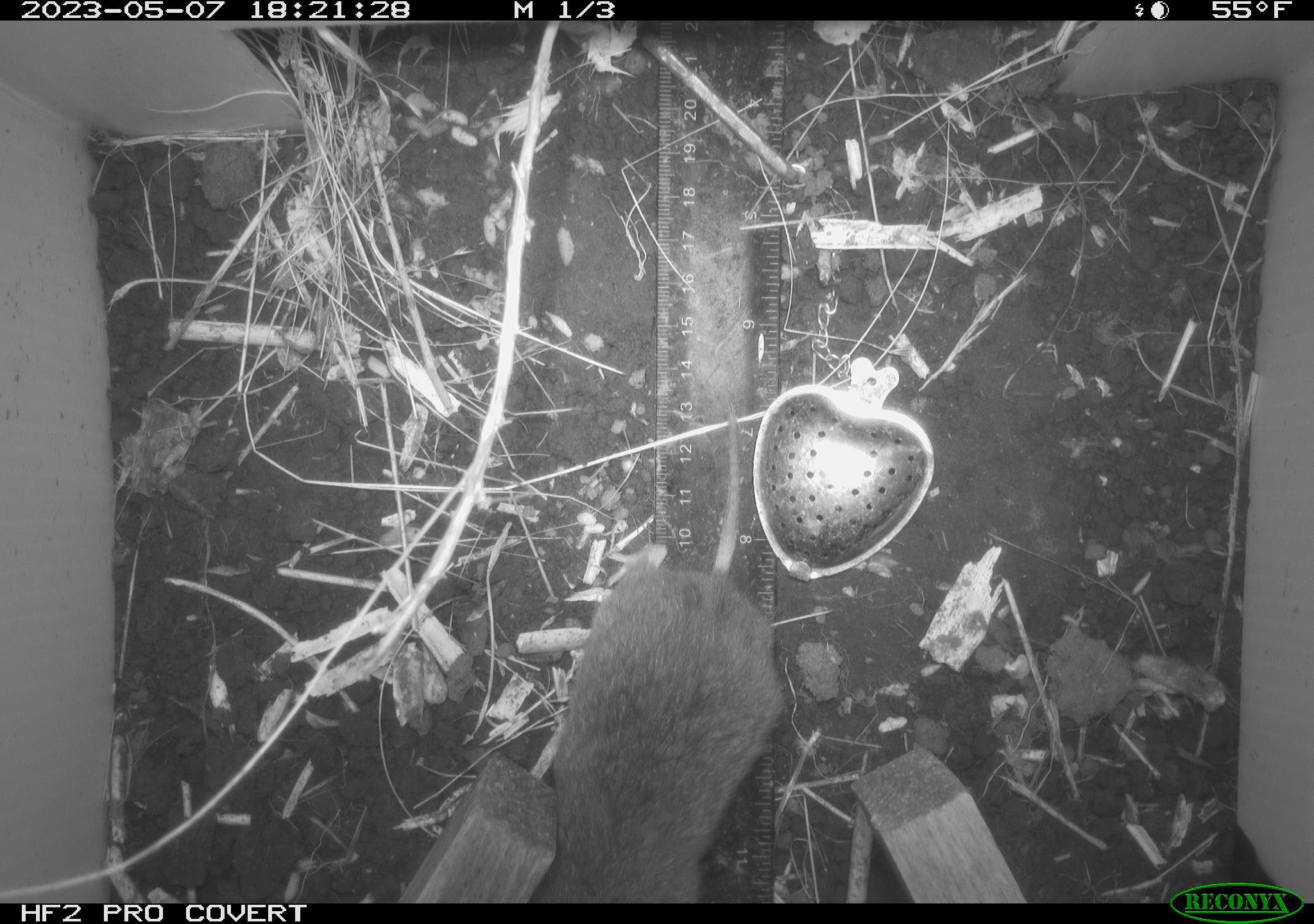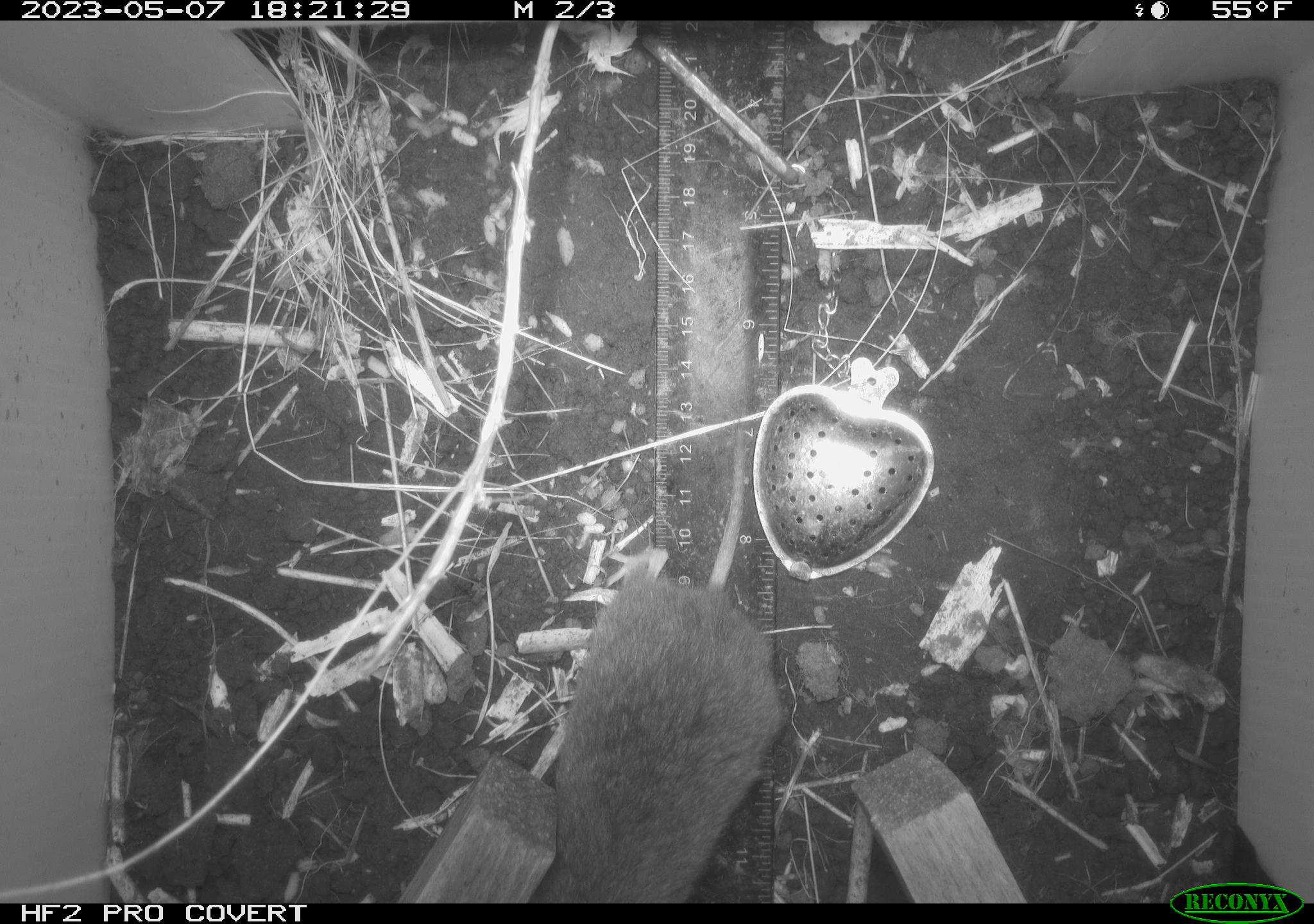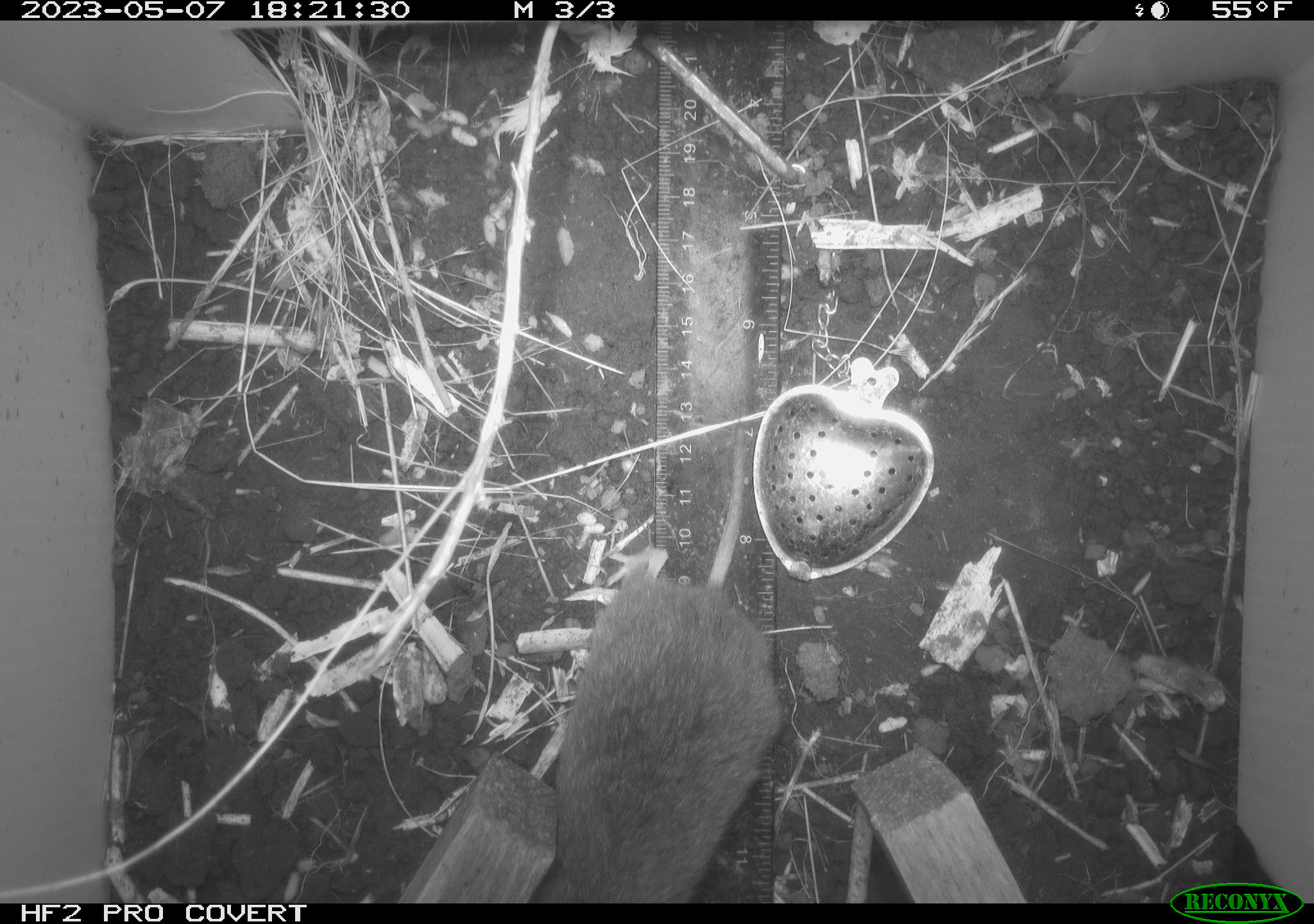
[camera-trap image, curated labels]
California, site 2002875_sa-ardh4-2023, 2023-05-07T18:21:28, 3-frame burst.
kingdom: Animalia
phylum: Chordata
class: Mammalia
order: Rodentia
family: Cricetidae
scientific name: Arvicolinae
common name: voles, lemmings, and muskrats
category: arvicolinae subfamily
Arvicolinae subfamily (voles, lemmings, and muskrats) (Arvicolinae).